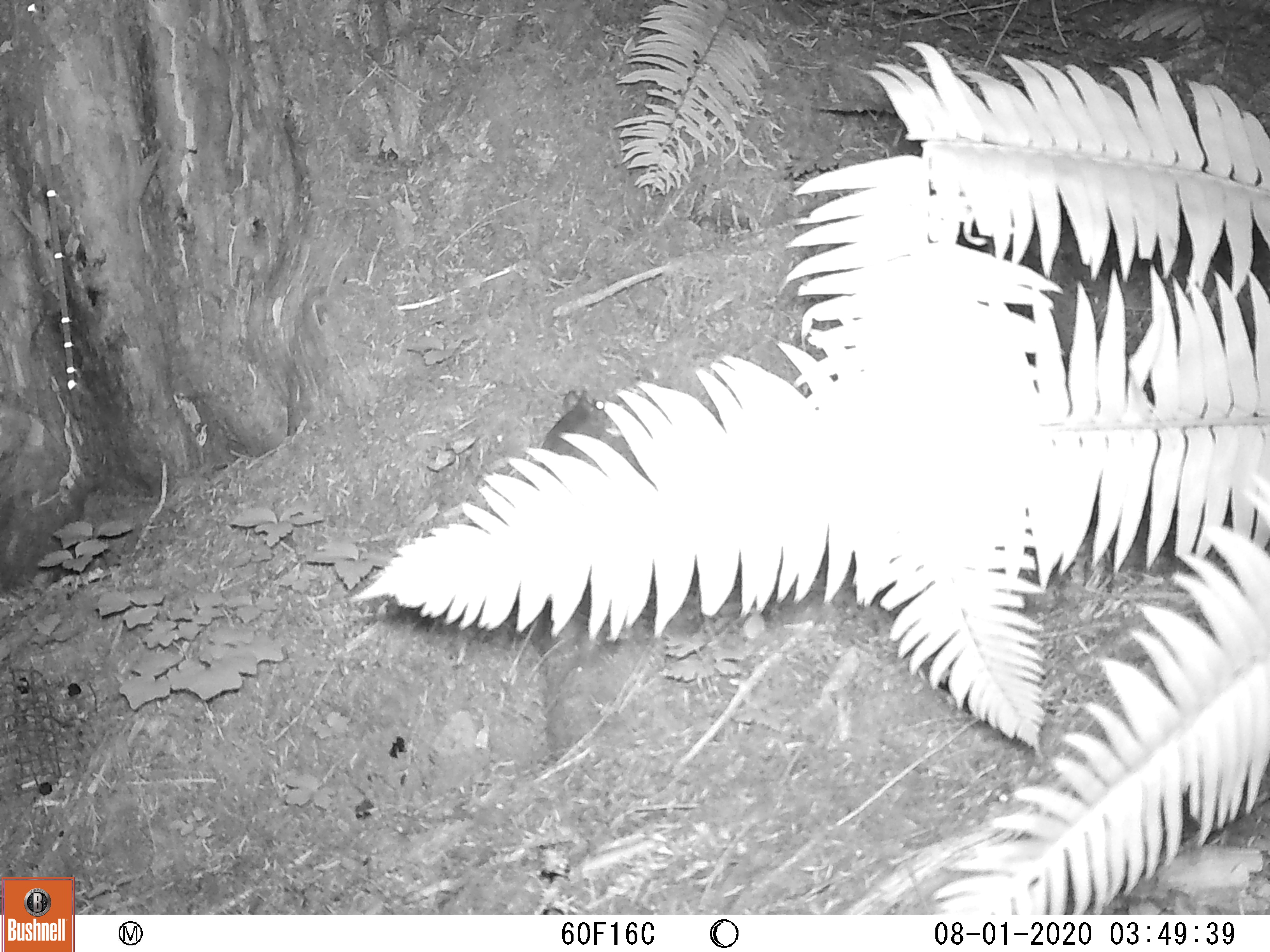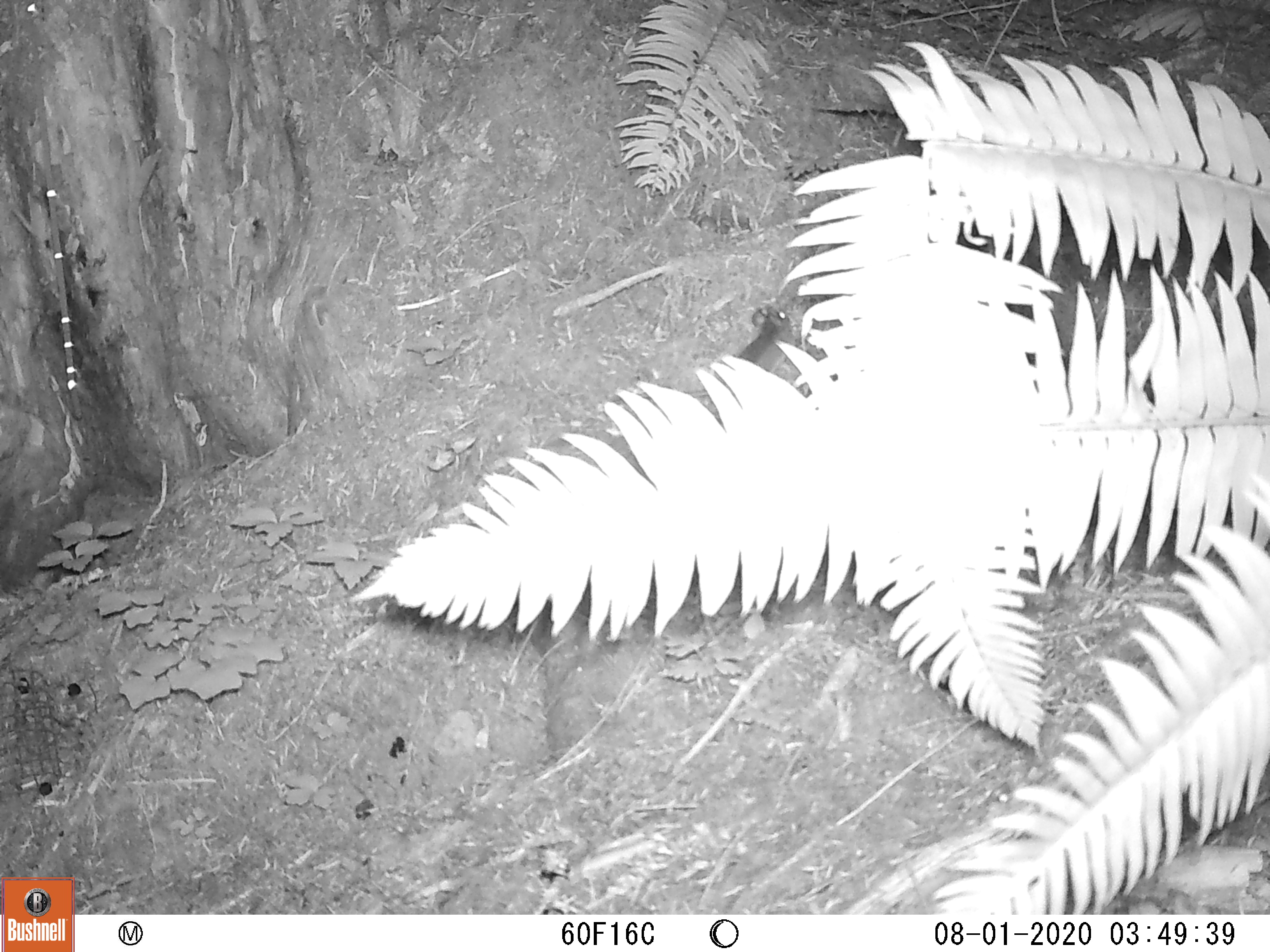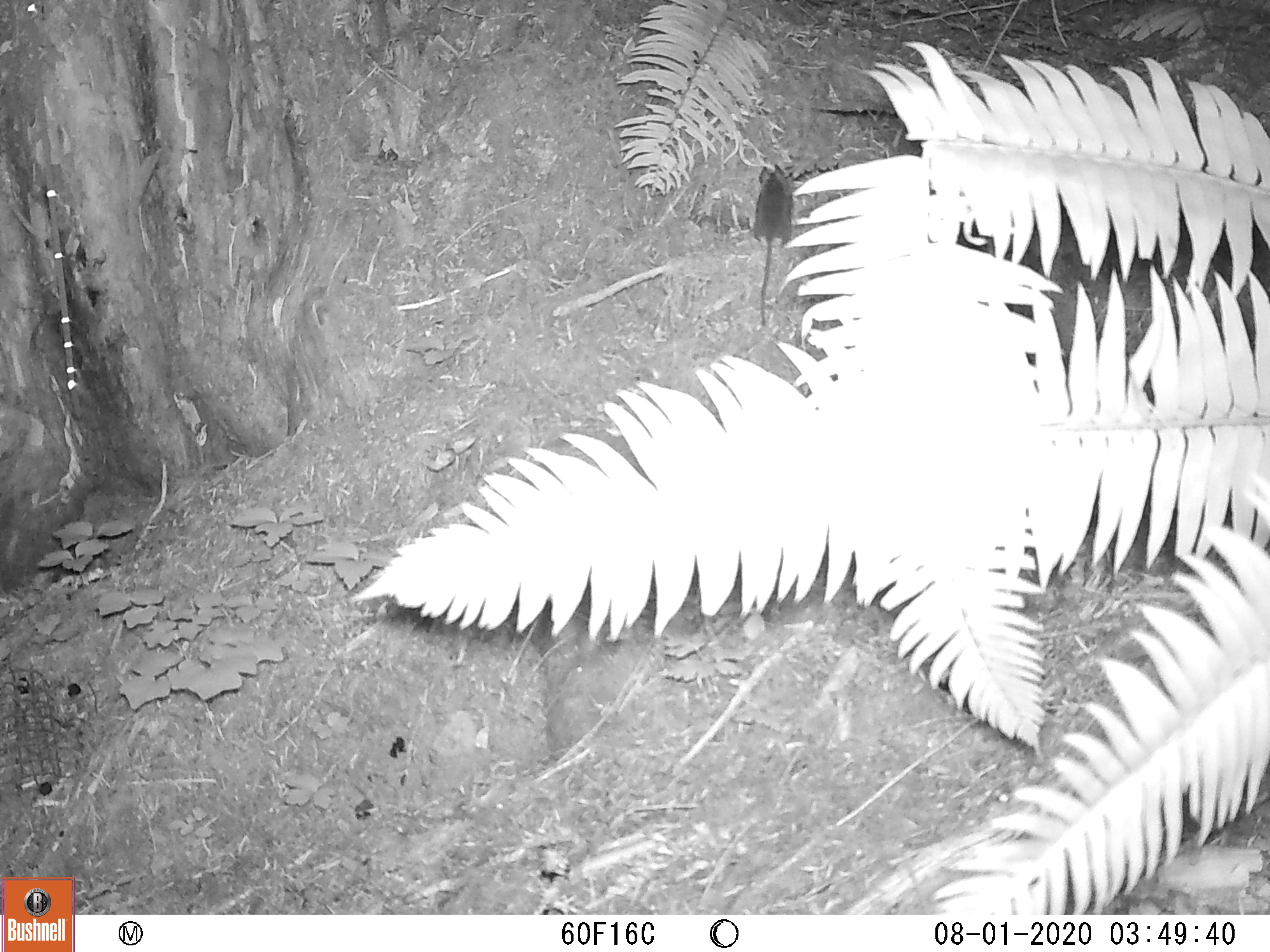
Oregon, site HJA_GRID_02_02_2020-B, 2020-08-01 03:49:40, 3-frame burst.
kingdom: Animalia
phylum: Chordata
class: Mammalia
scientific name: Mammalia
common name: small mammal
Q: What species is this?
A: Small mammal (Mammalia).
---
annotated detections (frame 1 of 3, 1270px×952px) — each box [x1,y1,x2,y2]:
small mammal: [532,378,648,476]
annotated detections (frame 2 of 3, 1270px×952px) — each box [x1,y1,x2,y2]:
small mammal: [731,279,803,393]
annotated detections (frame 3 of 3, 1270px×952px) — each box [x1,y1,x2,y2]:
small mammal: [744,152,808,337]